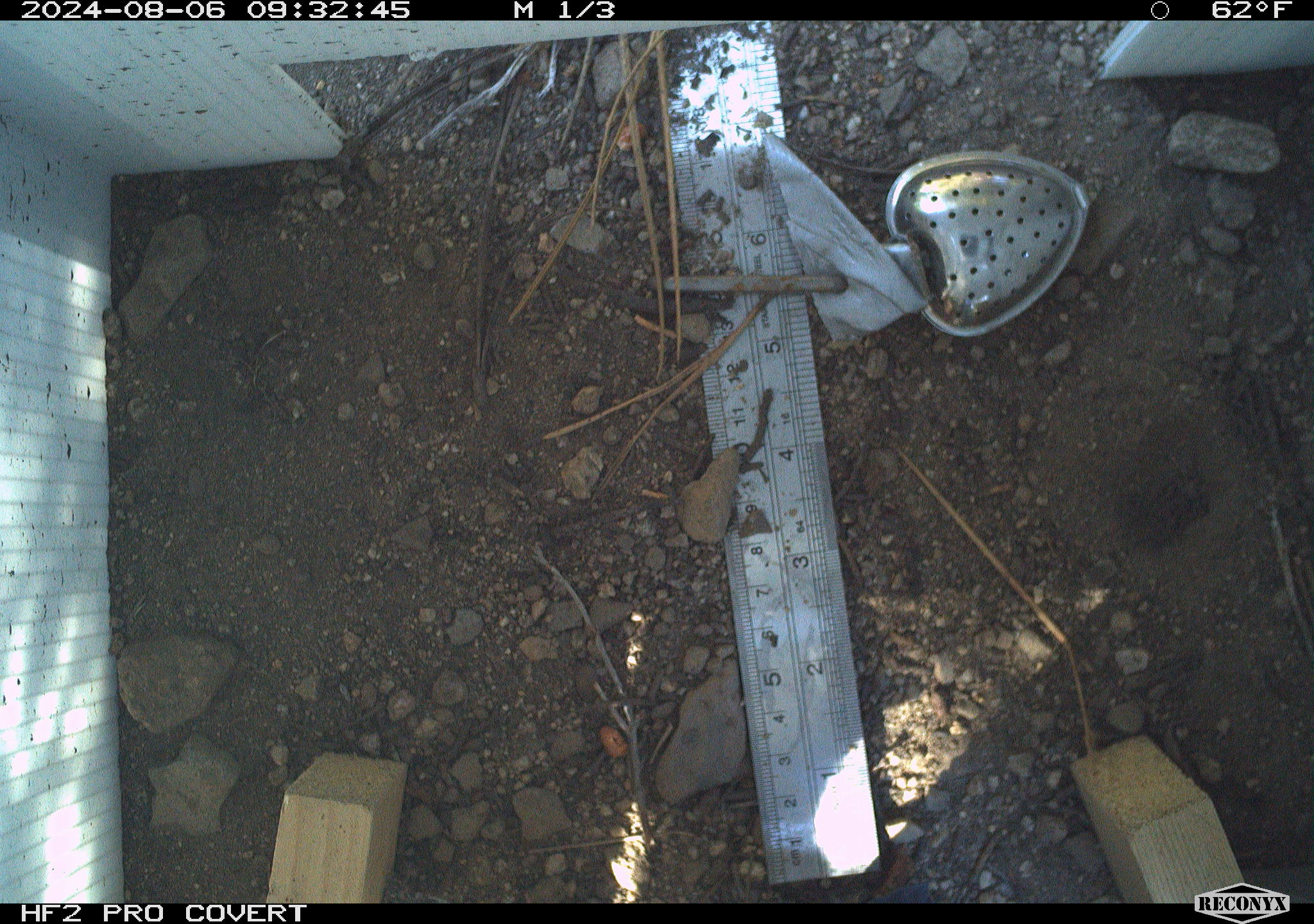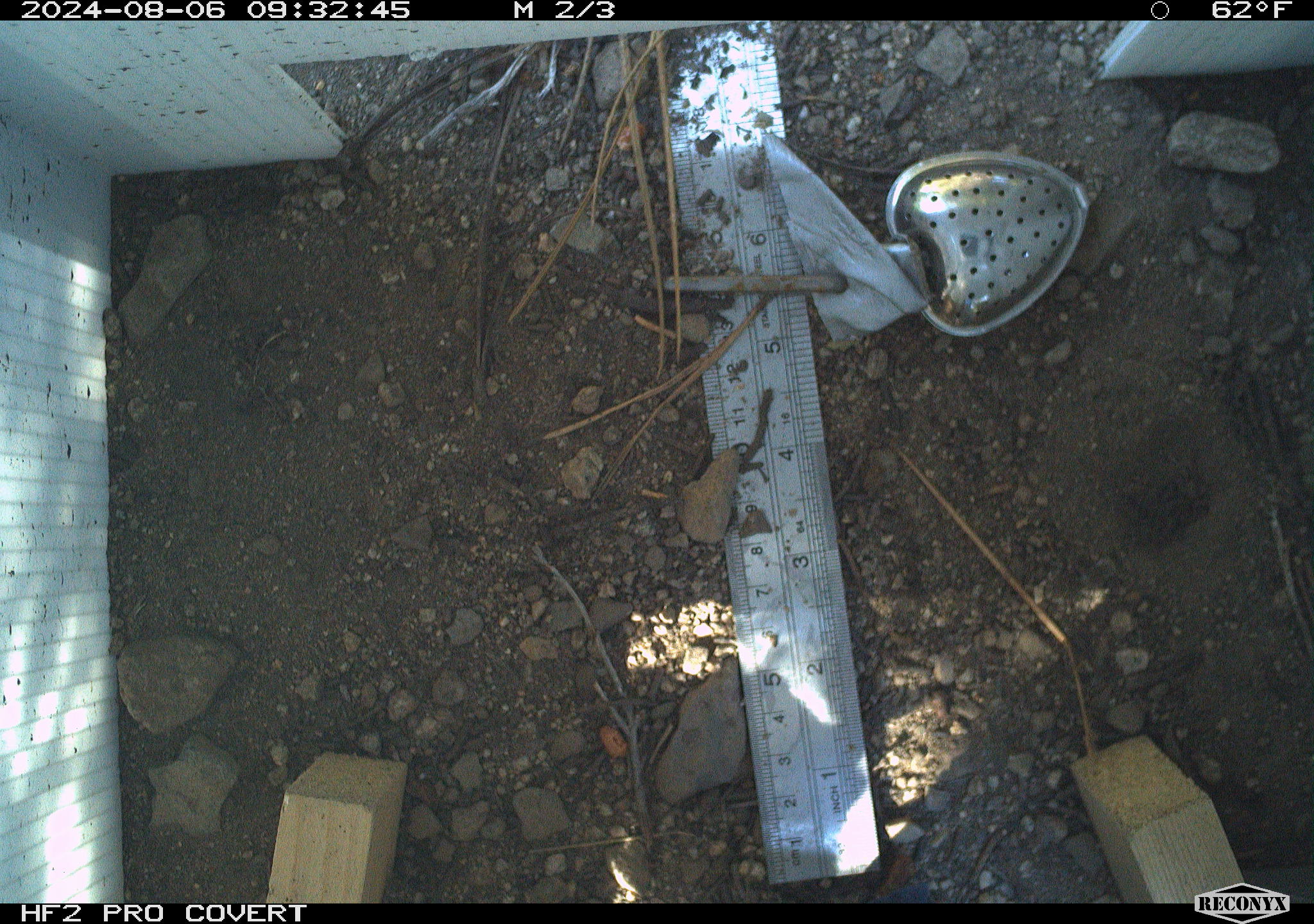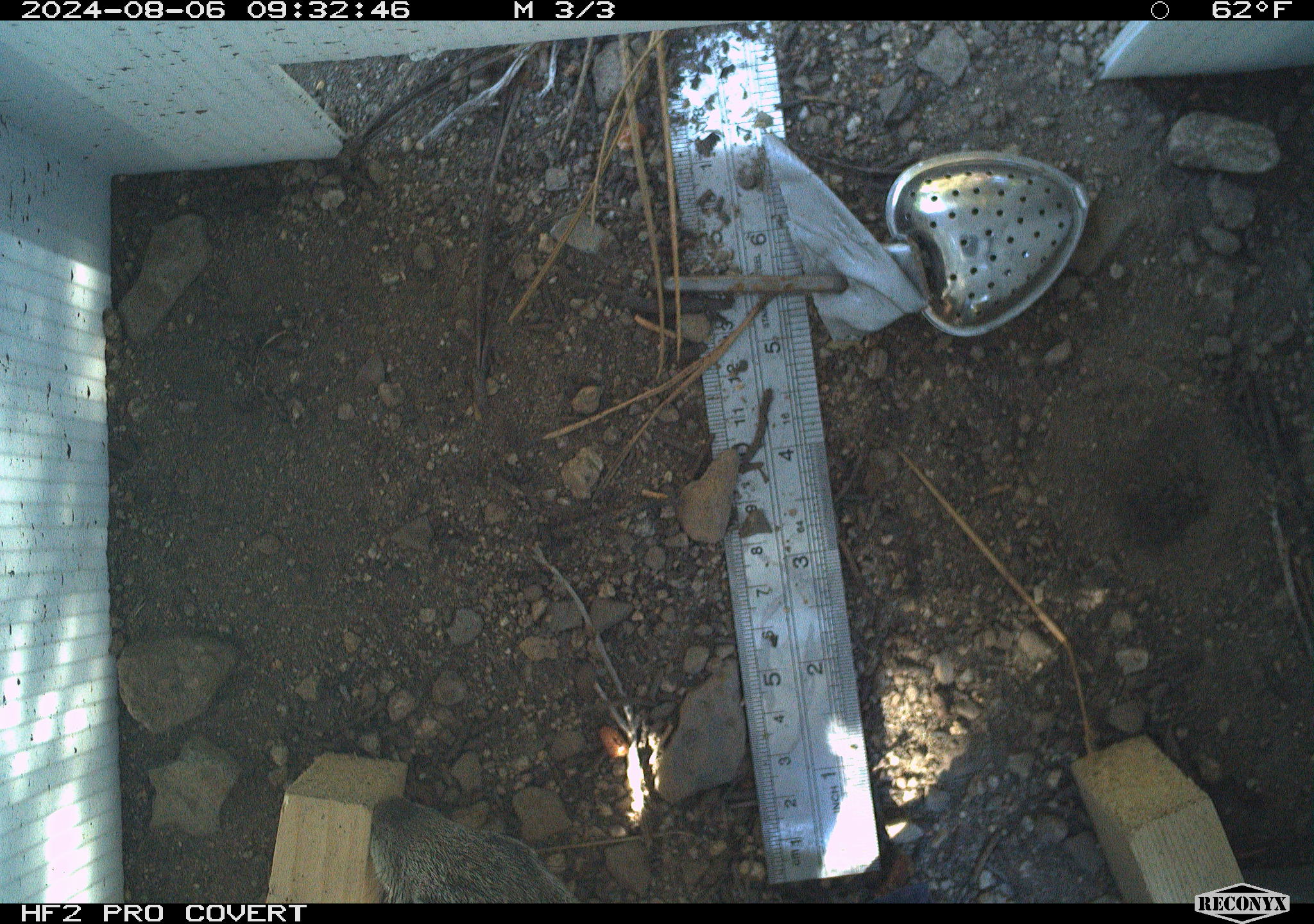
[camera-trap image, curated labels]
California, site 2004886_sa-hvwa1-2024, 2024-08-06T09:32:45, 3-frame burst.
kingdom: Animalia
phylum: Chordata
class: Mammalia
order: Rodentia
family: Sciuridae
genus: Otospermophilus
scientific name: Otospermophilus beecheyi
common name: california ground squirrel